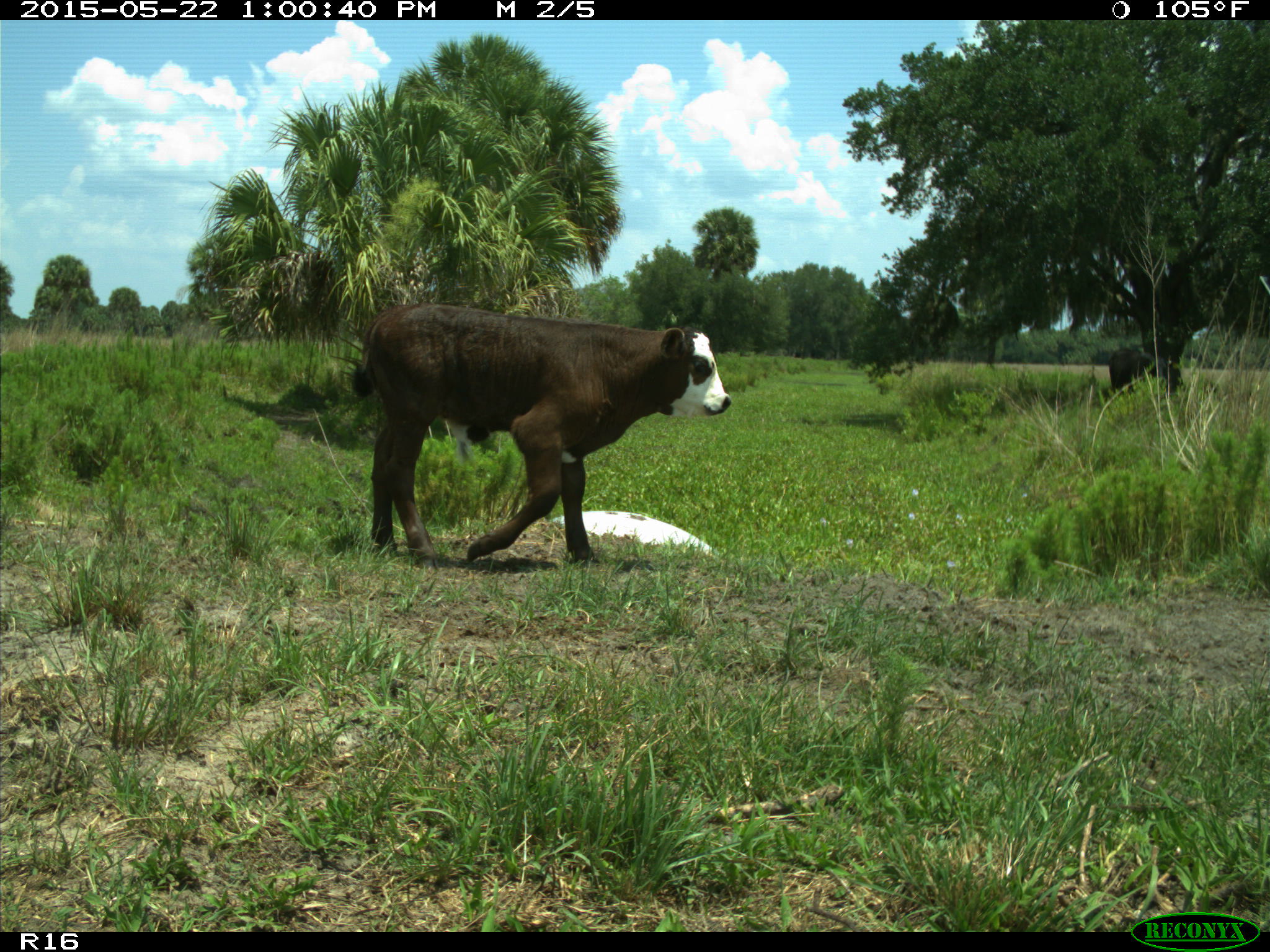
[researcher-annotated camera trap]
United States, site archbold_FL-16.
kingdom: Animalia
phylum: Chordata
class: Mammalia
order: Artiodactyla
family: Bovidae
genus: Bos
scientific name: Bos taurus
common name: domestic cow